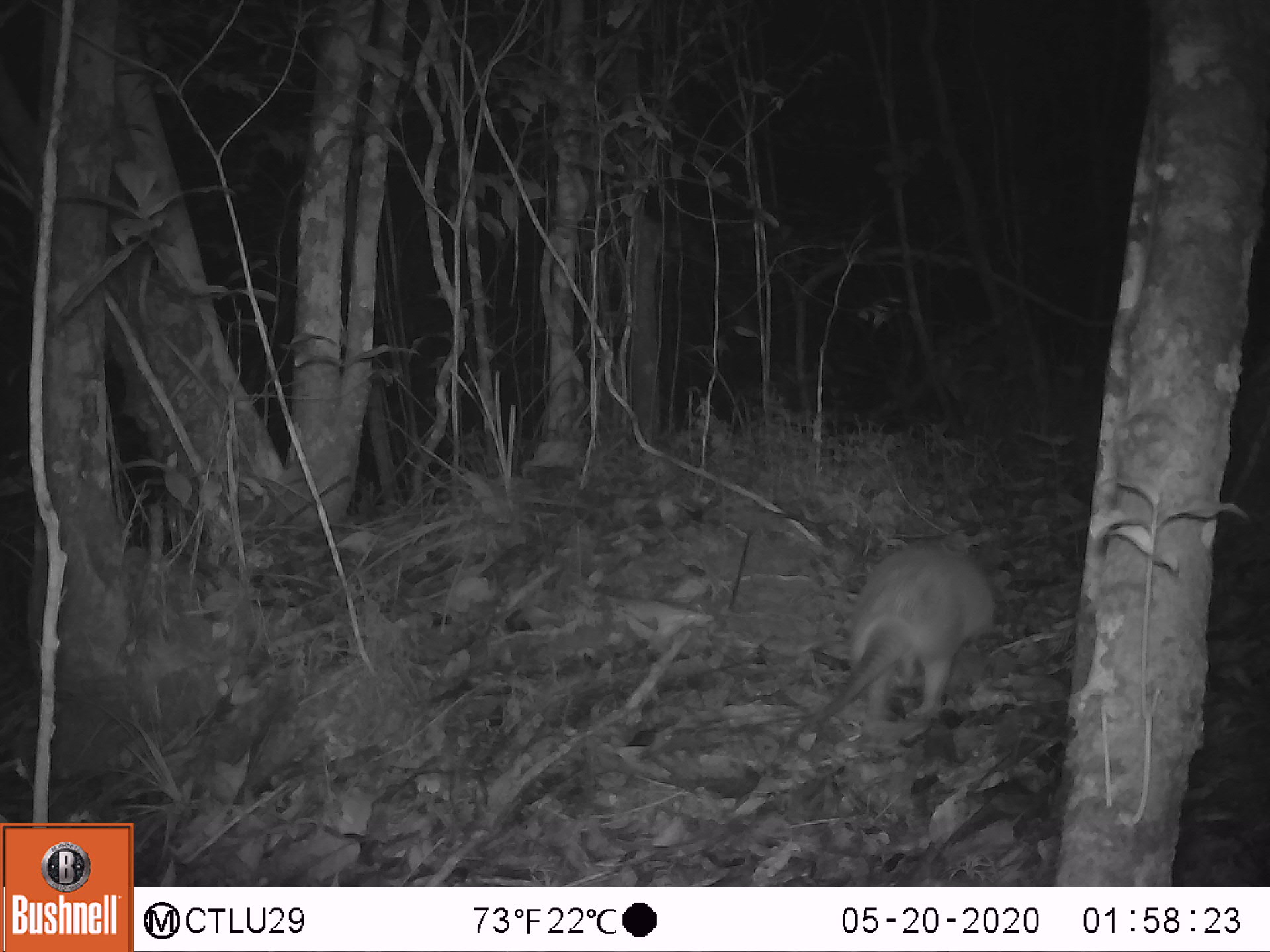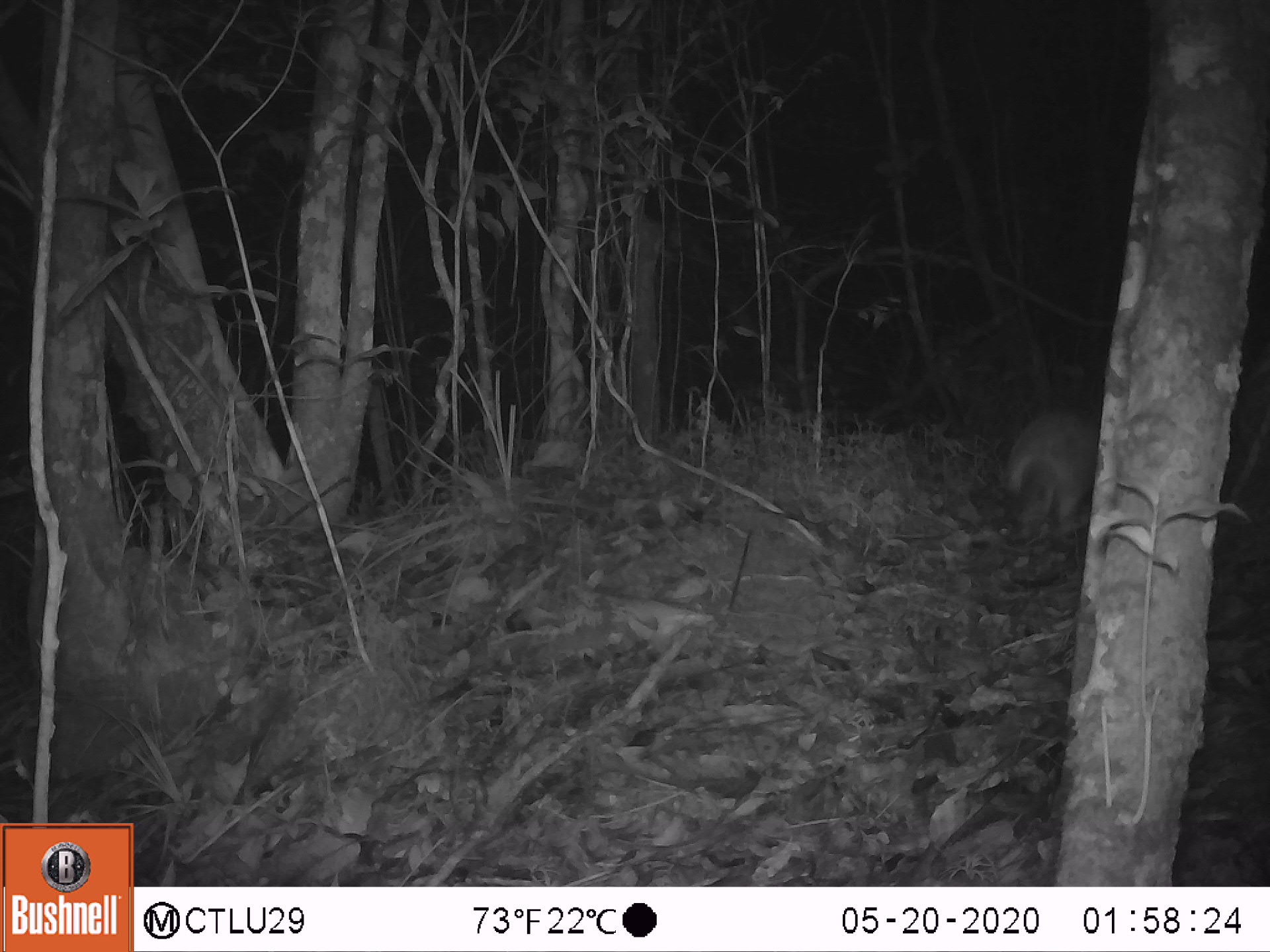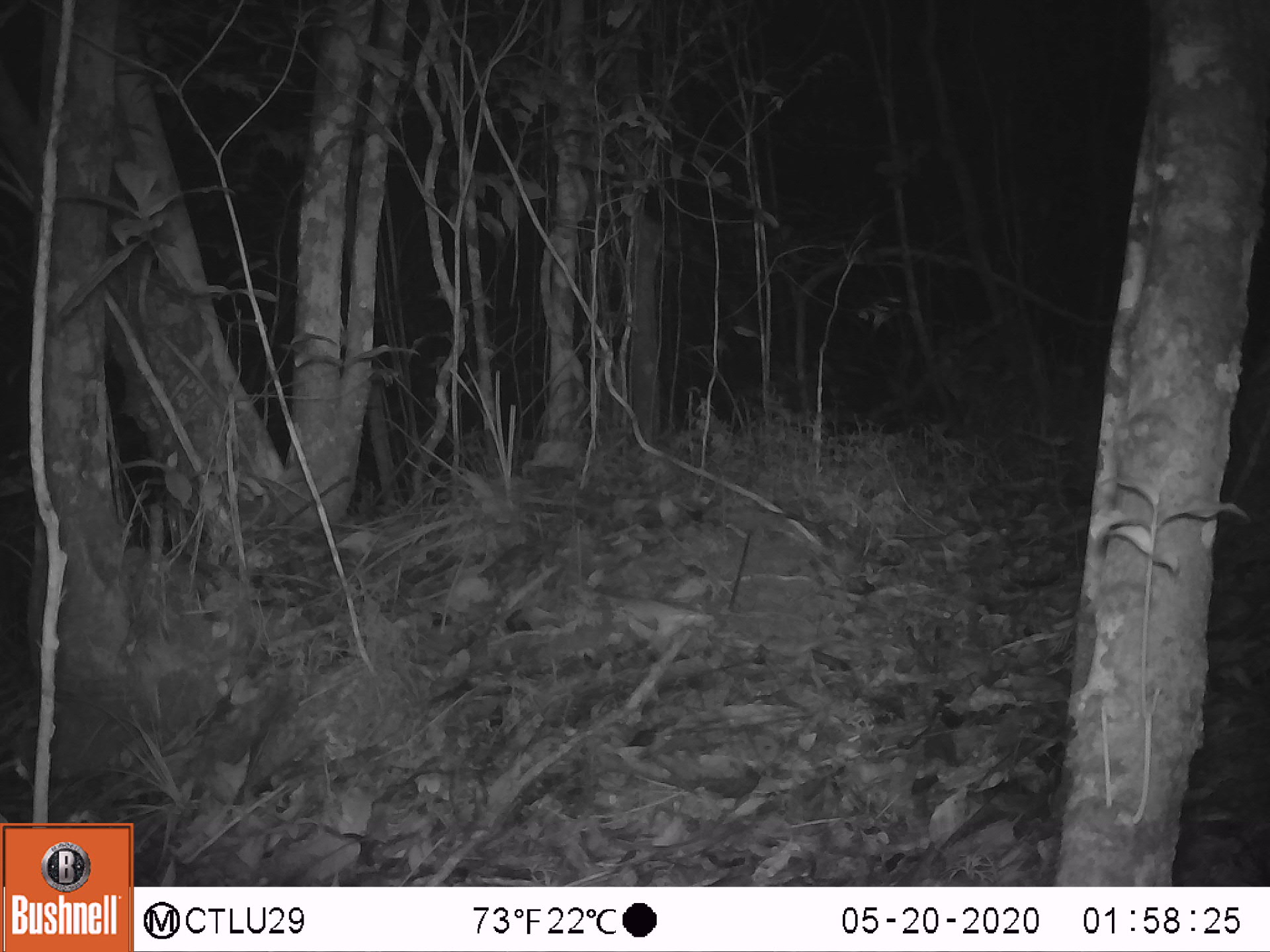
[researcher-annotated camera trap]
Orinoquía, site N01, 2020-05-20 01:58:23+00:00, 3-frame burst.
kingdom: Animalia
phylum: Chordata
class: Mammalia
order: Cingulata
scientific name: Cingulata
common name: armadillo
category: unknown armadillo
Unknown armadillo (armadillo) (Cingulata).